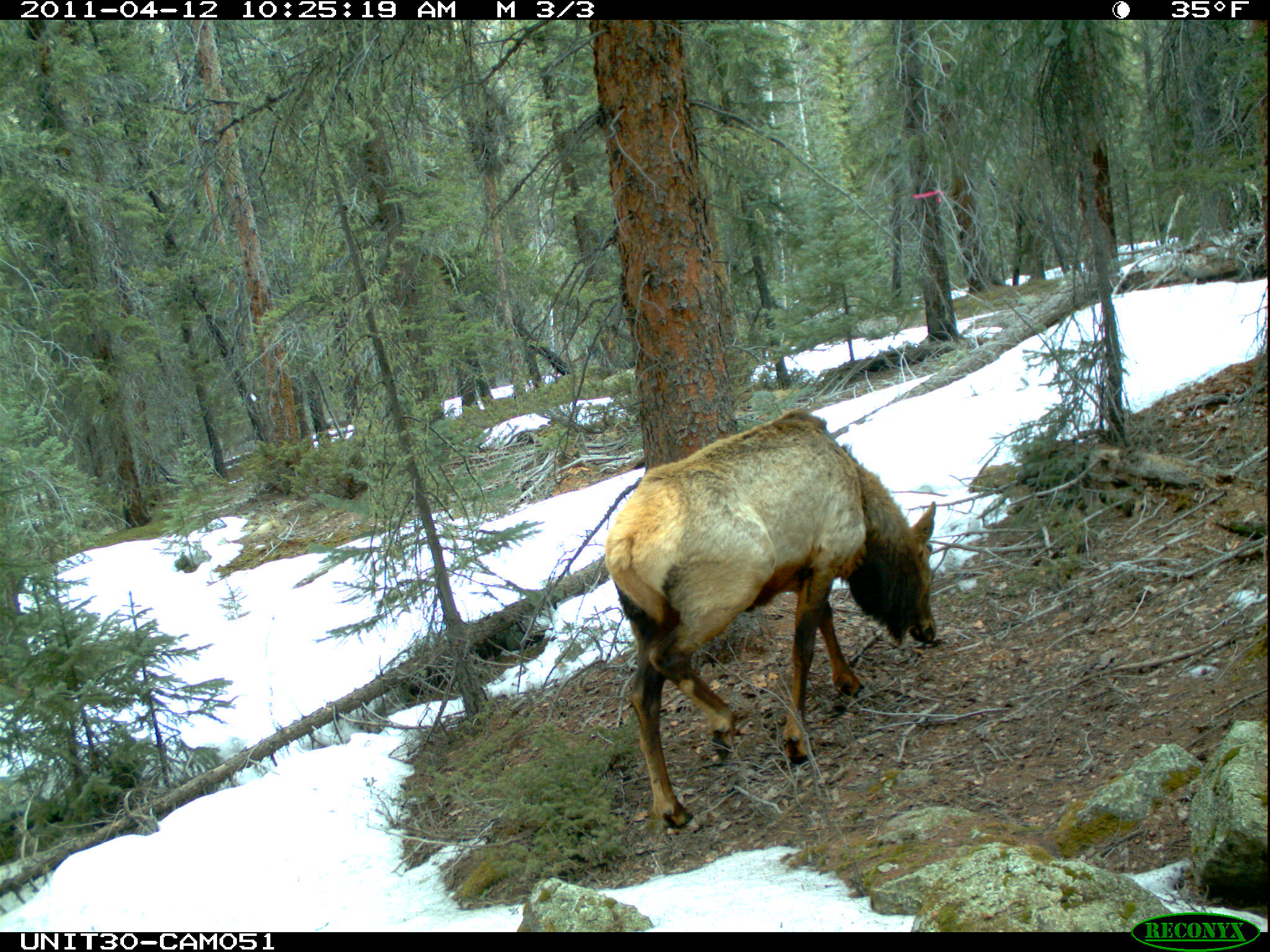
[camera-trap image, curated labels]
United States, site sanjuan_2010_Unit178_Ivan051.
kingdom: Animalia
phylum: Chordata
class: Mammalia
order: Artiodactyla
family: Cervidae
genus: Cervus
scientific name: Cervus elaphus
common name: red deer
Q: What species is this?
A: Cervus elaphus (red deer).